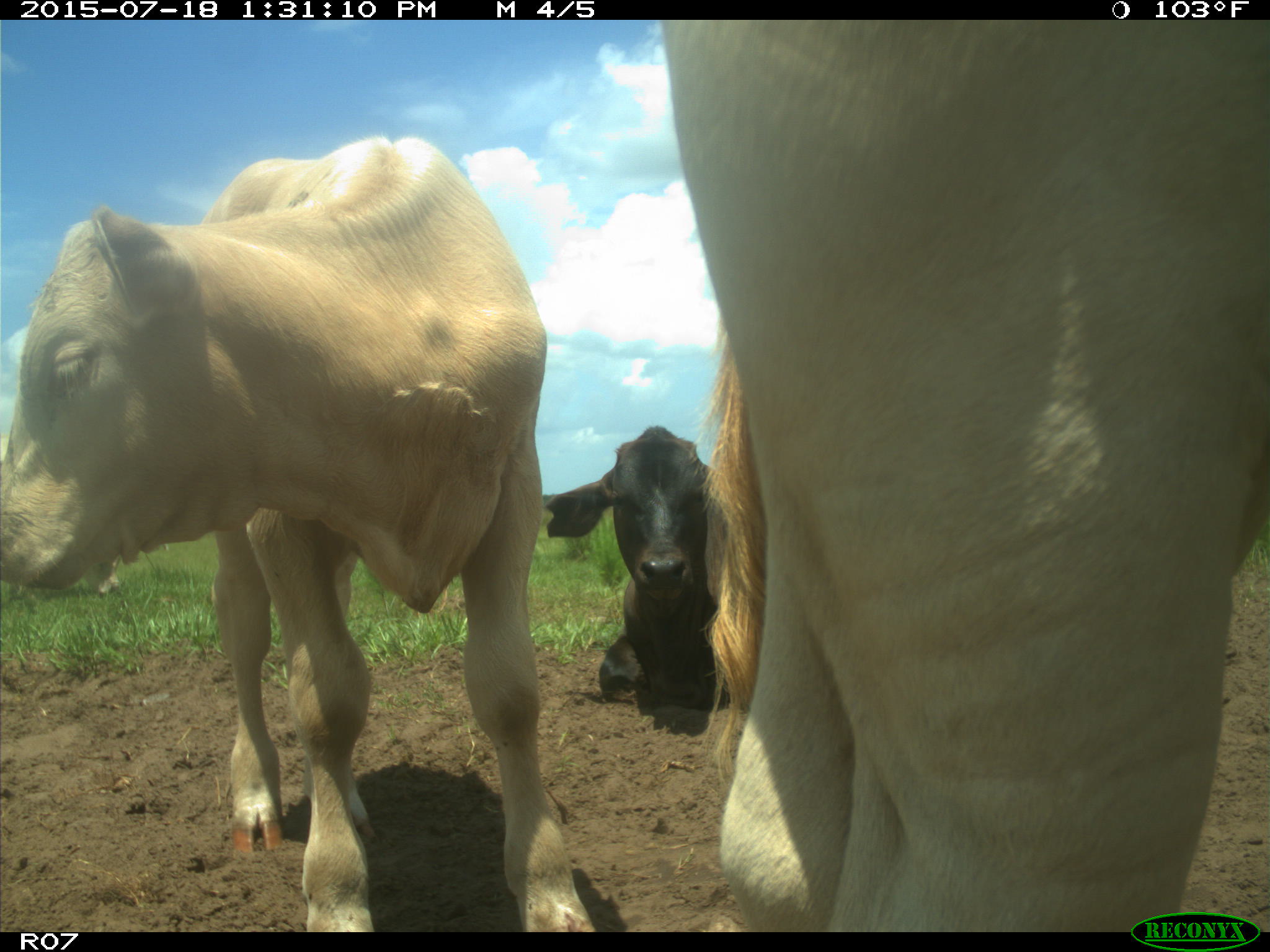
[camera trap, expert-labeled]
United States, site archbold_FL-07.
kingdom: Animalia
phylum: Chordata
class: Mammalia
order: Artiodactyla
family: Bovidae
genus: Bos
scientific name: Bos taurus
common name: domestic cow